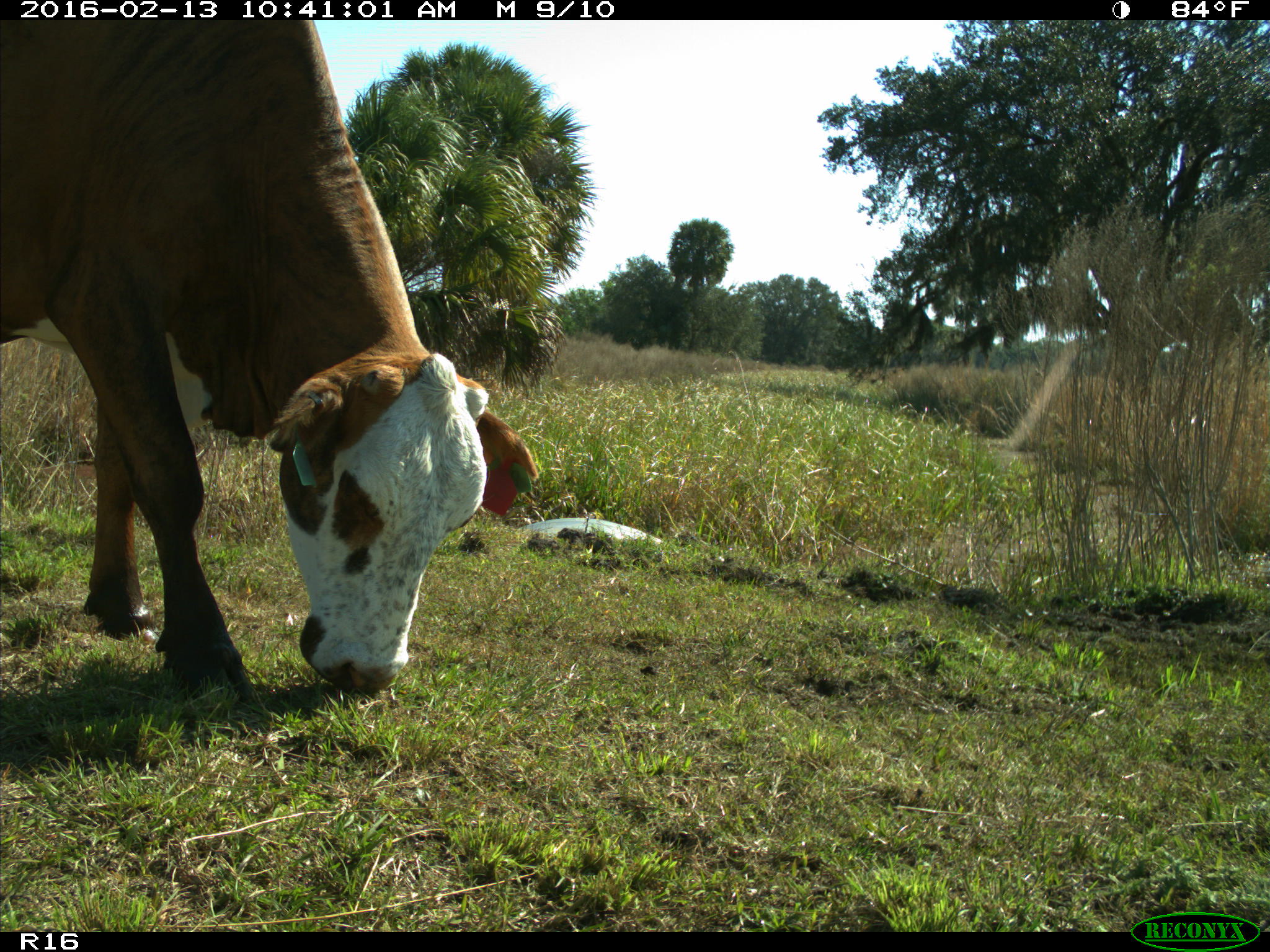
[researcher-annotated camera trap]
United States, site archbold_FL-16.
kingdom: Animalia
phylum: Chordata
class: Mammalia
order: Artiodactyla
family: Bovidae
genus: Bos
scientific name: Bos taurus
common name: domestic cow